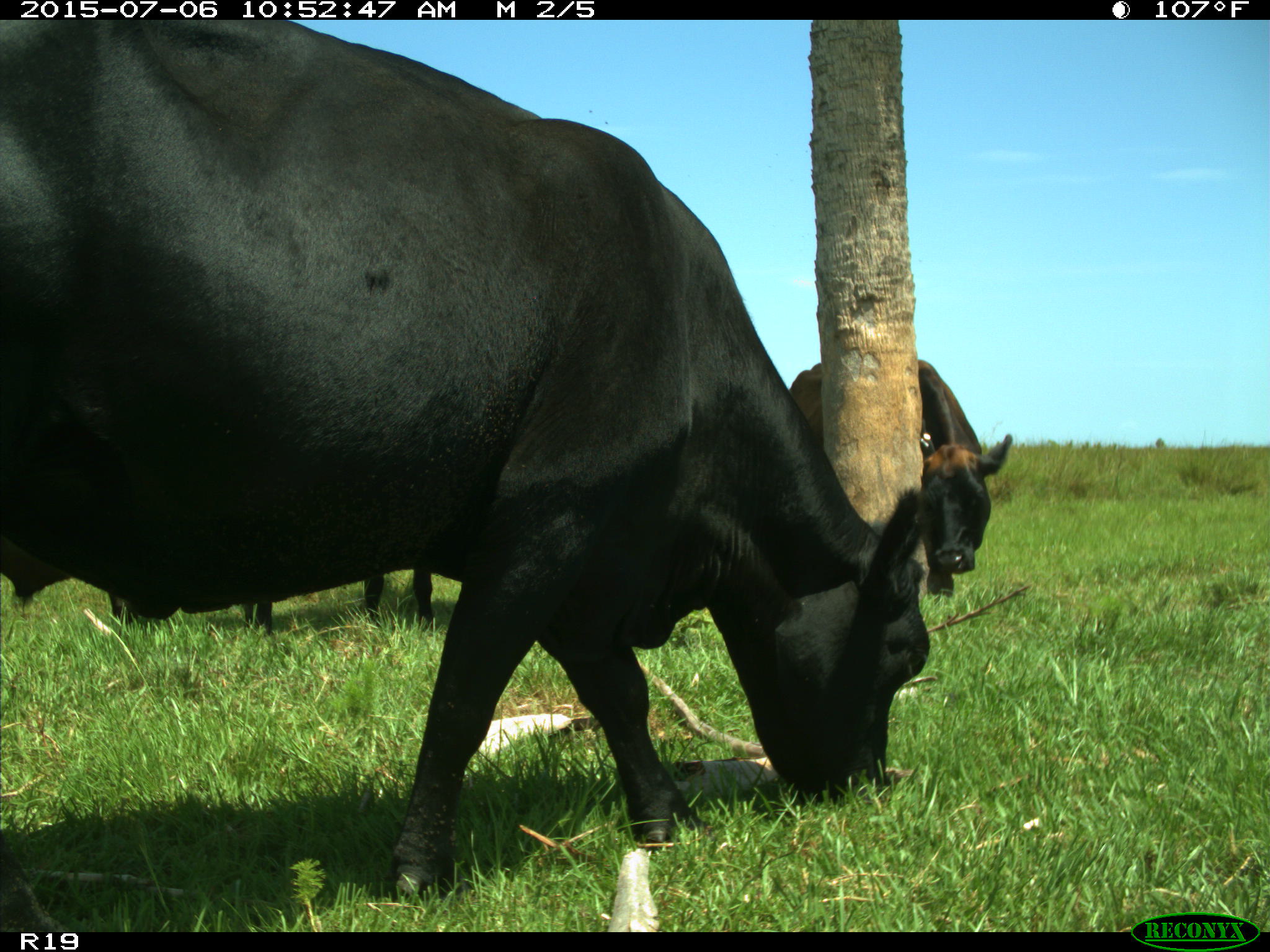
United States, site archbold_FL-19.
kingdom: Animalia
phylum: Chordata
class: Mammalia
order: Artiodactyla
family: Bovidae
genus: Bos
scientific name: Bos taurus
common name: domestic cow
Bos taurus (domestic cow).